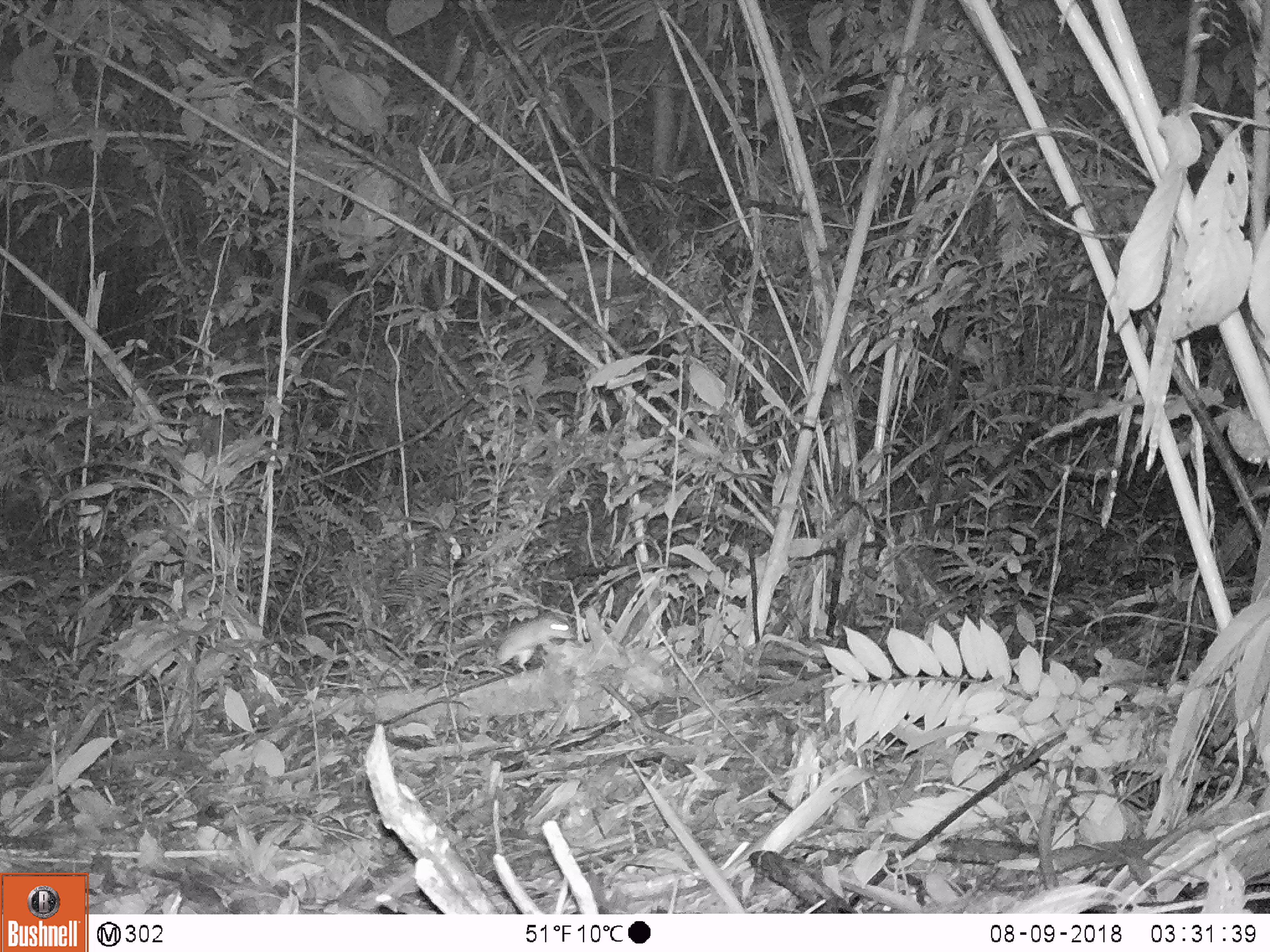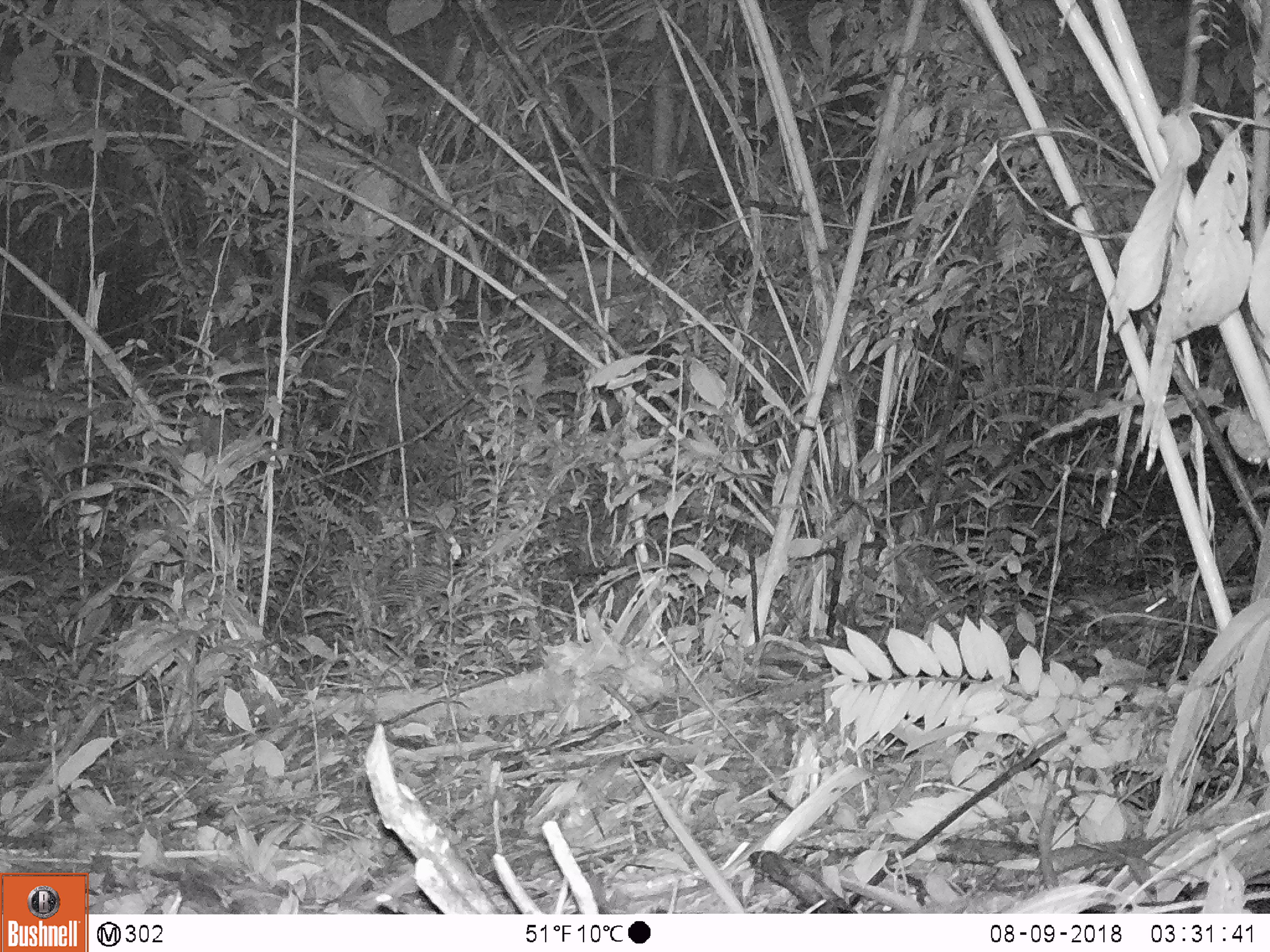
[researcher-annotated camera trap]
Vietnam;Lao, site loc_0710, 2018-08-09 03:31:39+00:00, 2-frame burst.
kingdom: Animalia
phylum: Chordata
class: Mammalia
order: Rodentia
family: Muridae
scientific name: Muridae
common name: old-world mice and rats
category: unidentified murid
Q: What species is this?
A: Unidentified murid (old-world mice and rats) (Muridae).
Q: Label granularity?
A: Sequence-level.